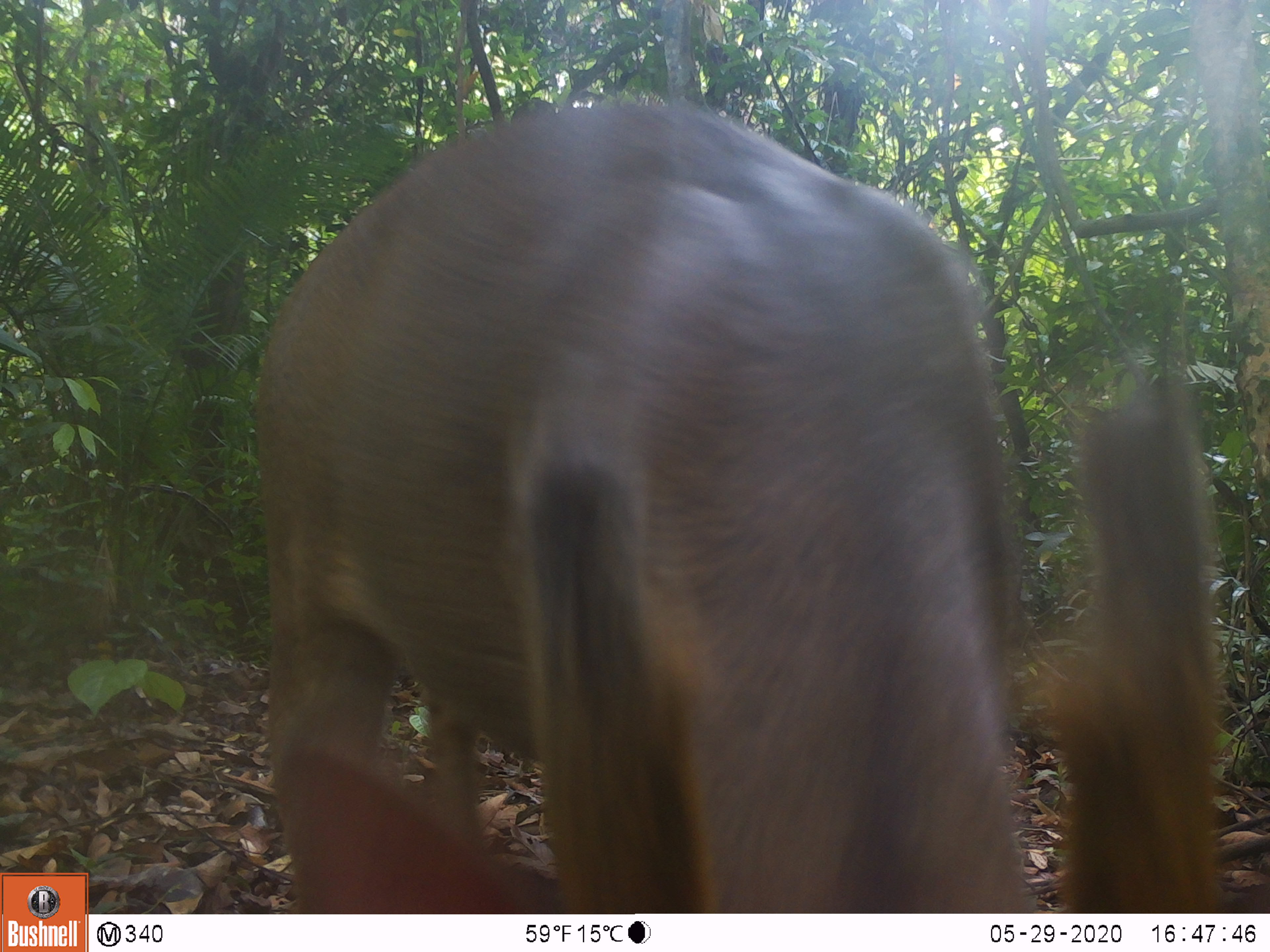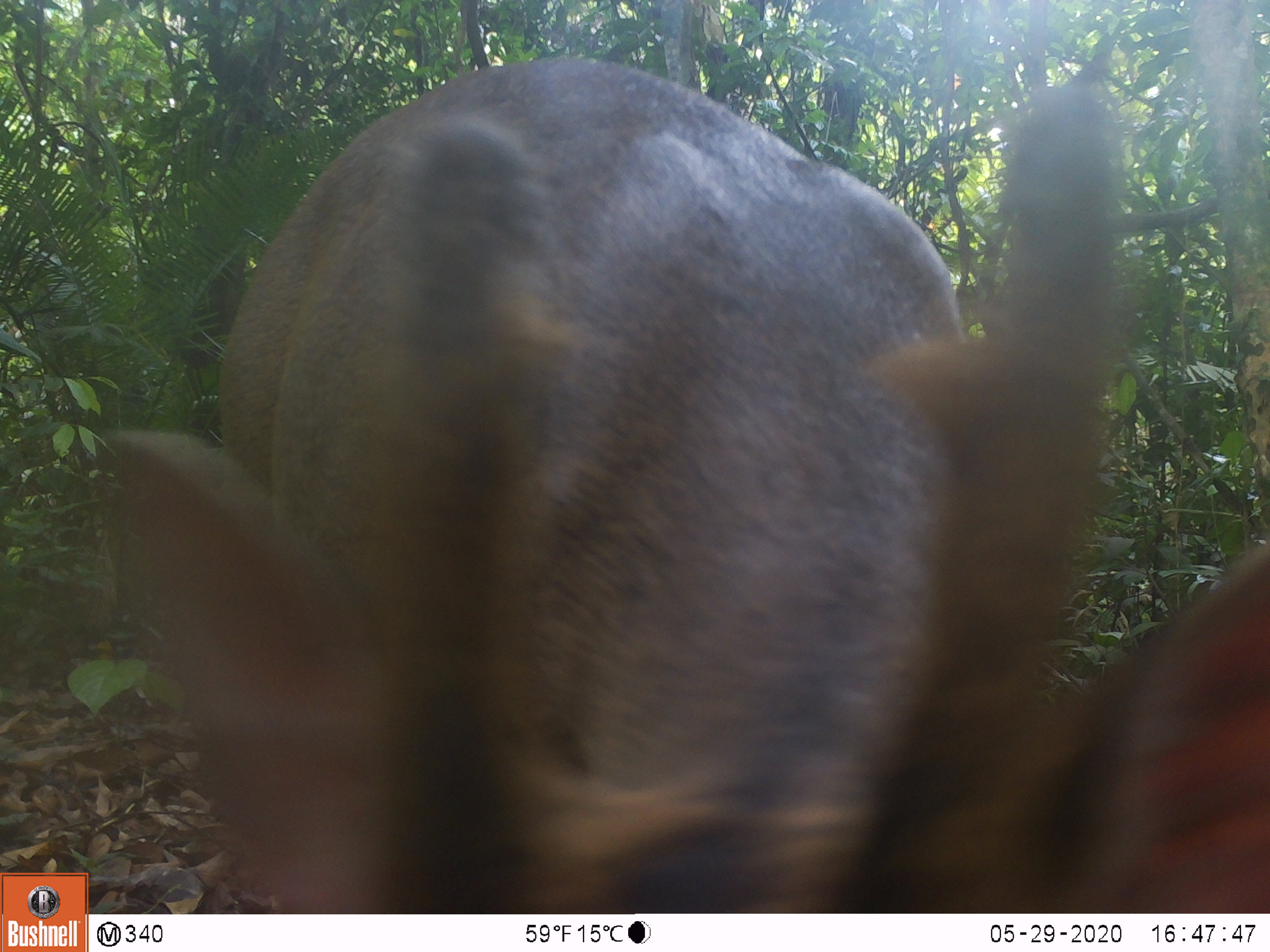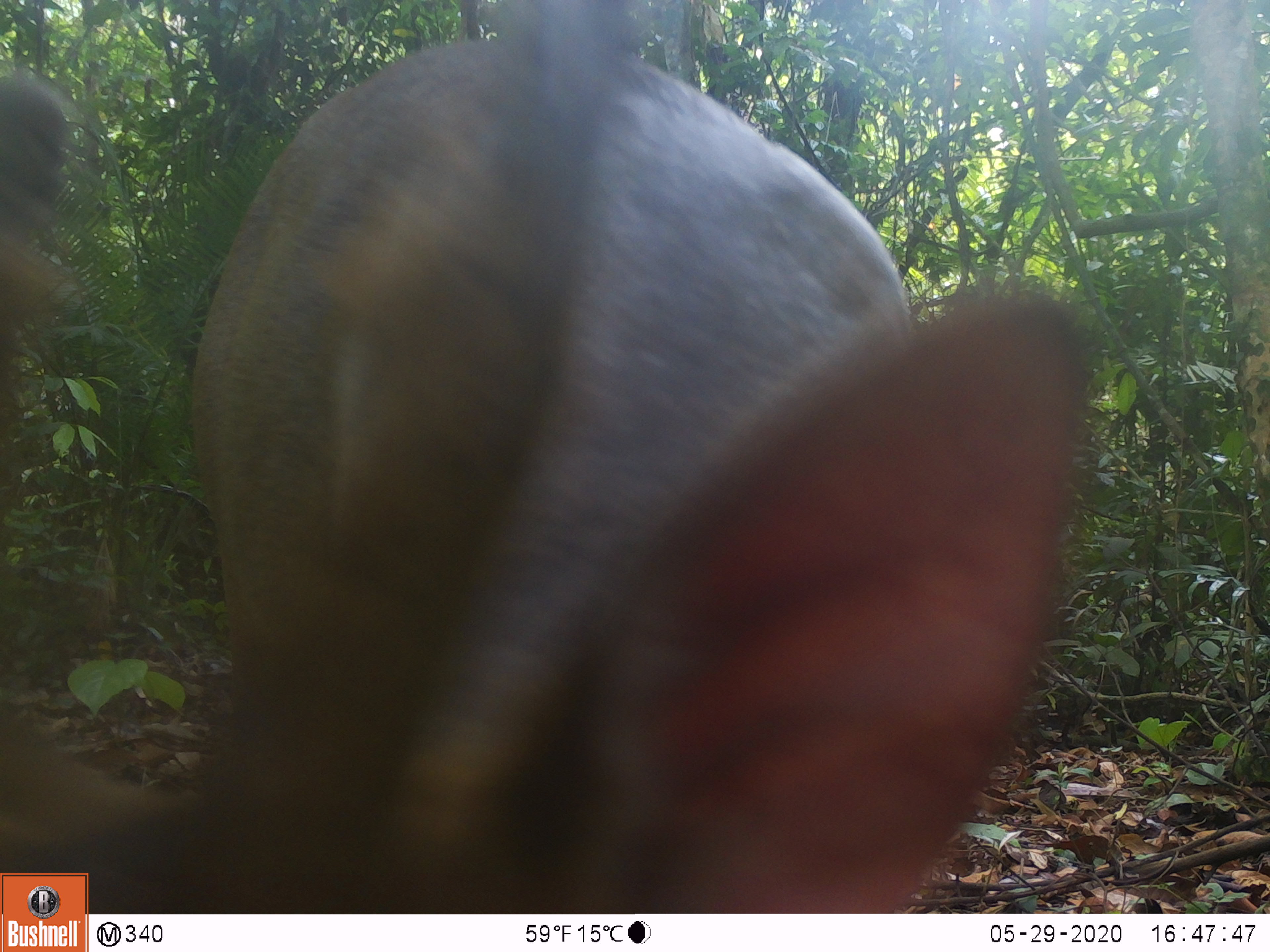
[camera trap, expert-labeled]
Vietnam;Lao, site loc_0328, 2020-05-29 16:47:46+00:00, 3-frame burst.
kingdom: Animalia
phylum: Chordata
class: Mammalia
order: Artiodactyla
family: Cervidae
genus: Muntiacus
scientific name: Muntiacus vuquangensis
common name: large-antlered muntjac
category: large antlered muntjac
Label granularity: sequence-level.